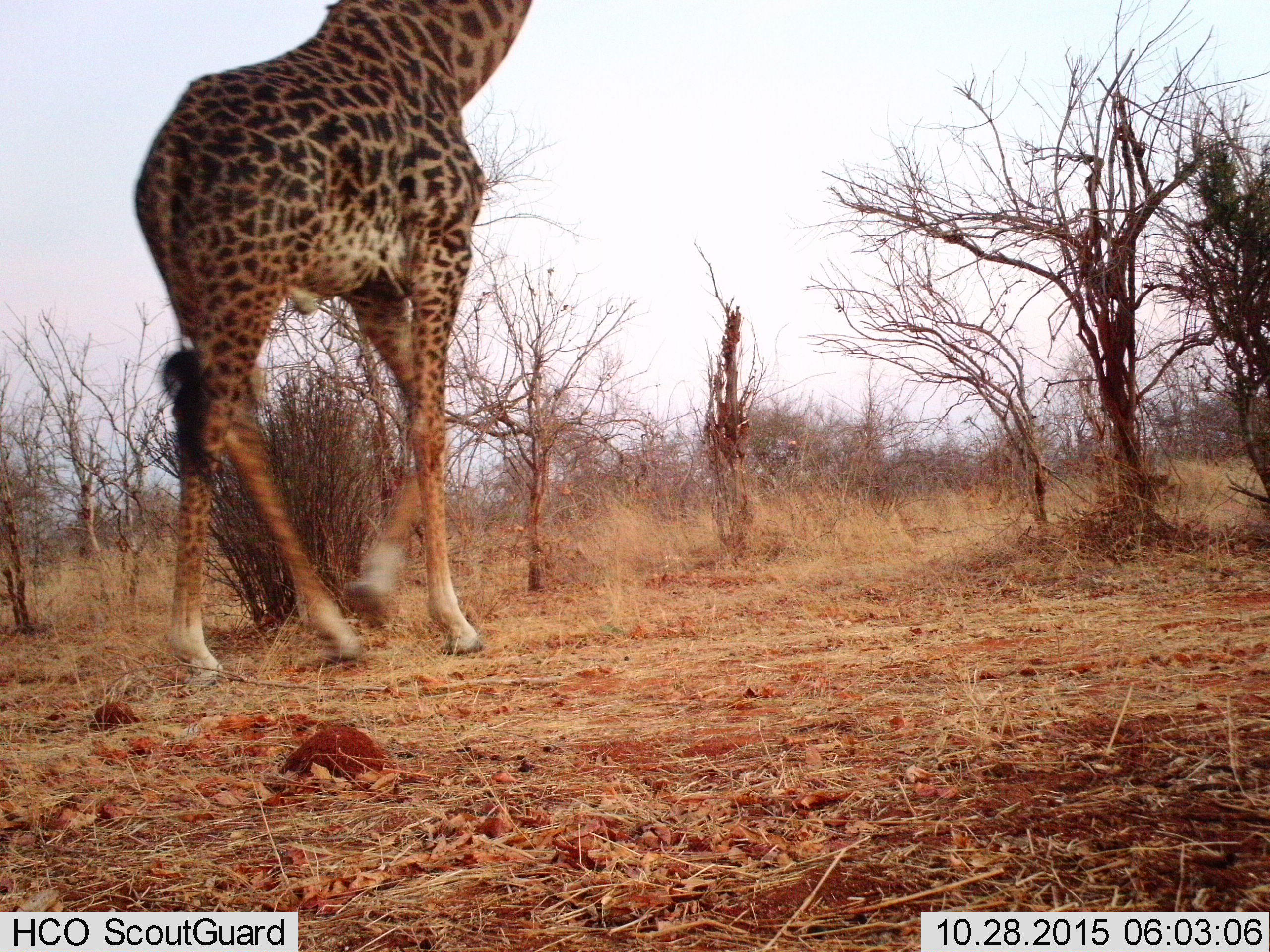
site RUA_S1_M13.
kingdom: Animalia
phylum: Chordata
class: Mammalia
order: Artiodactyla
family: Giraffidae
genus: Giraffa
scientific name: Giraffa camelopardalis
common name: giraffe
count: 1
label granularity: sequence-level